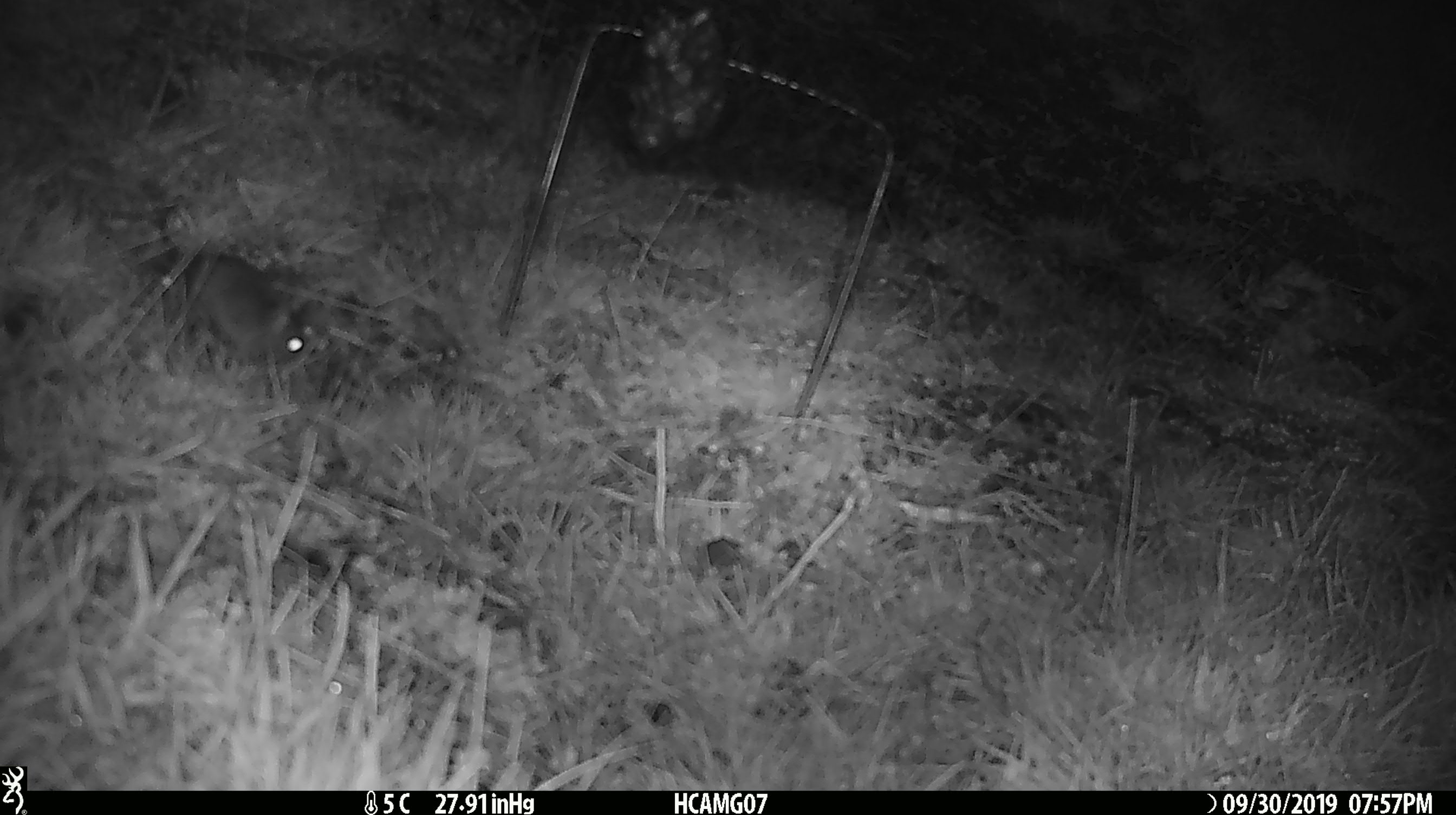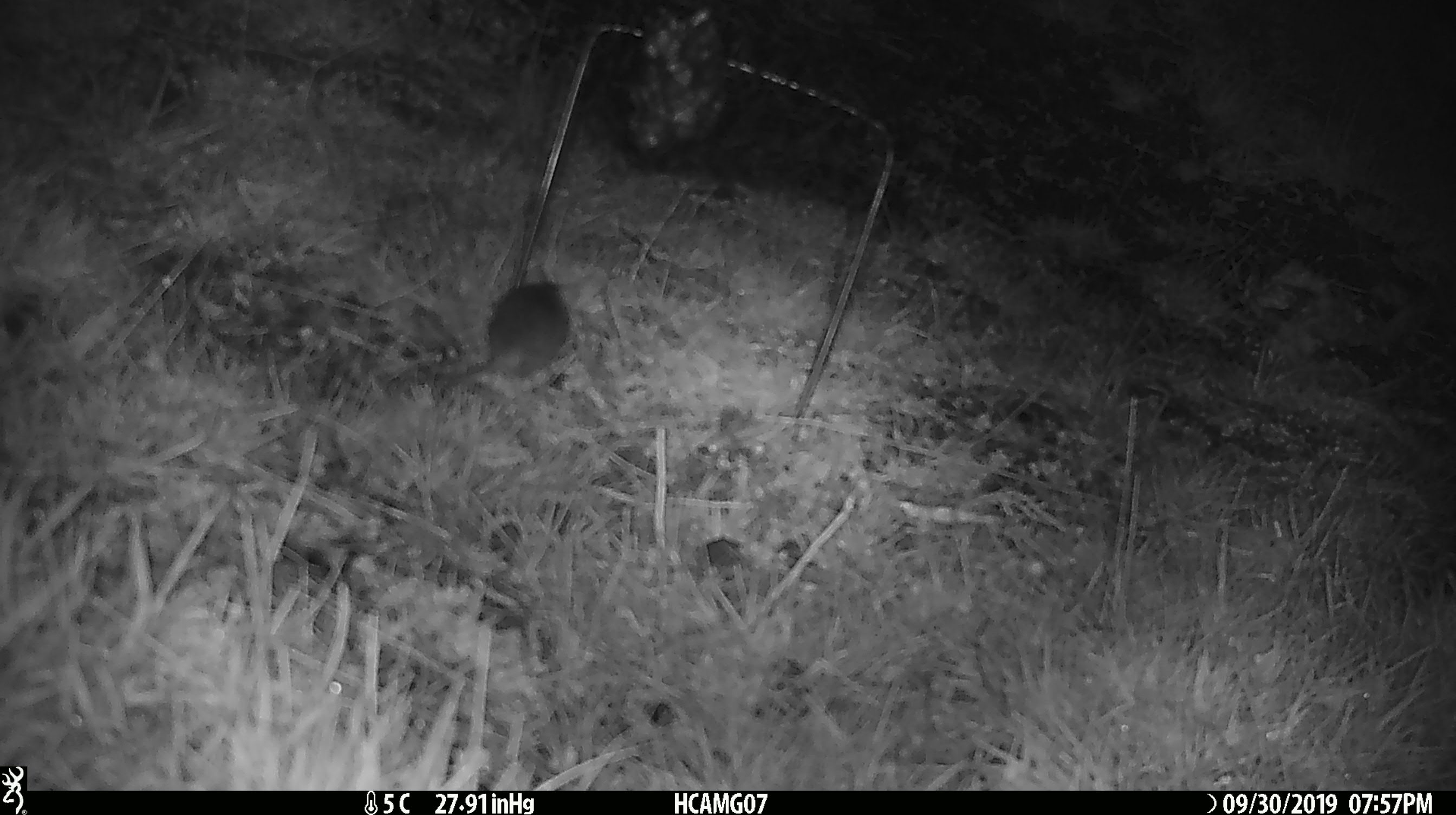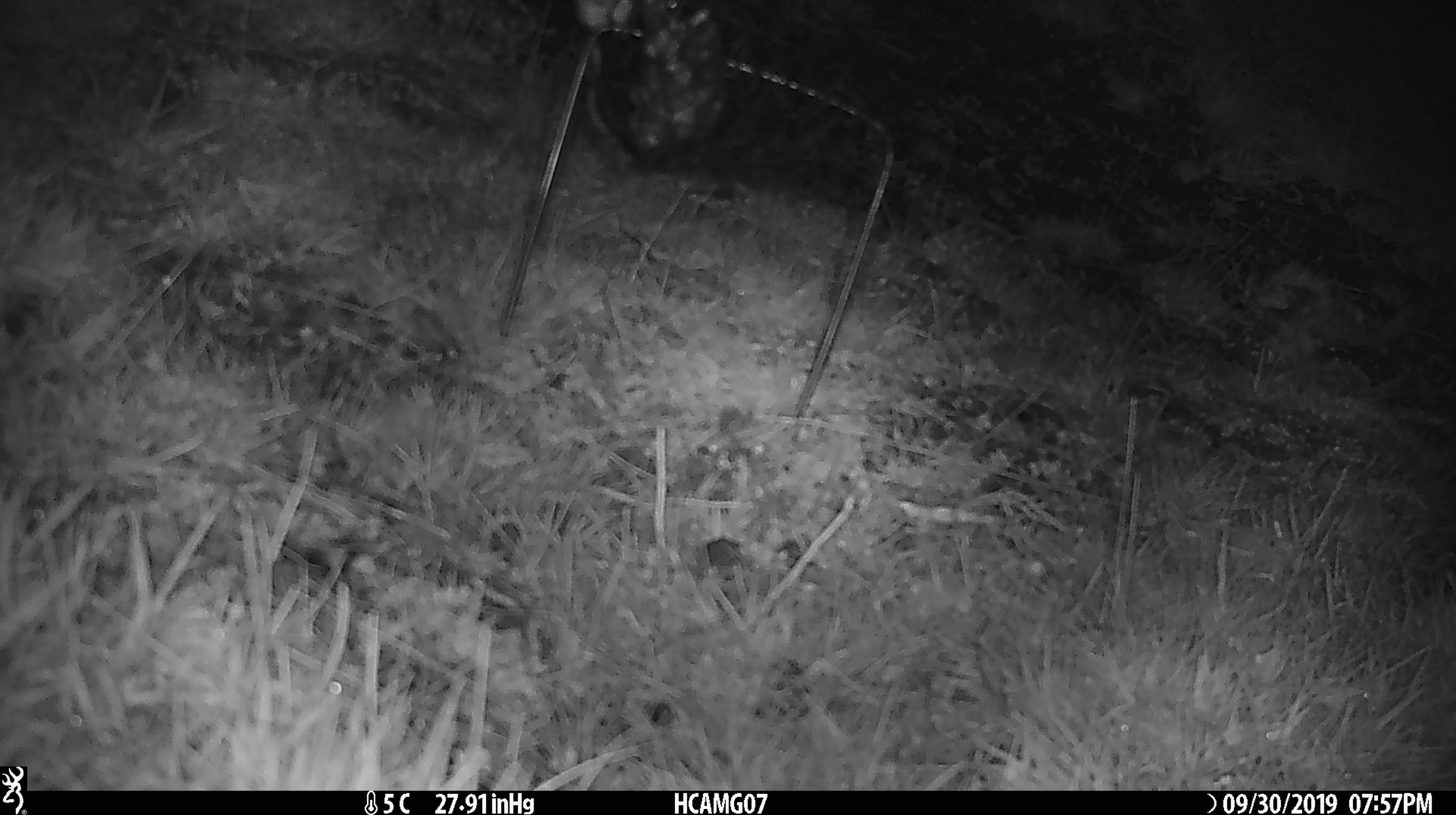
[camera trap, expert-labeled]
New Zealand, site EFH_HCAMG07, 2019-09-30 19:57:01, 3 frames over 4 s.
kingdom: Animalia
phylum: Chordata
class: Mammalia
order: Rodentia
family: Muridae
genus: Mus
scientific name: Mus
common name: mouse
Mouse (Mus).